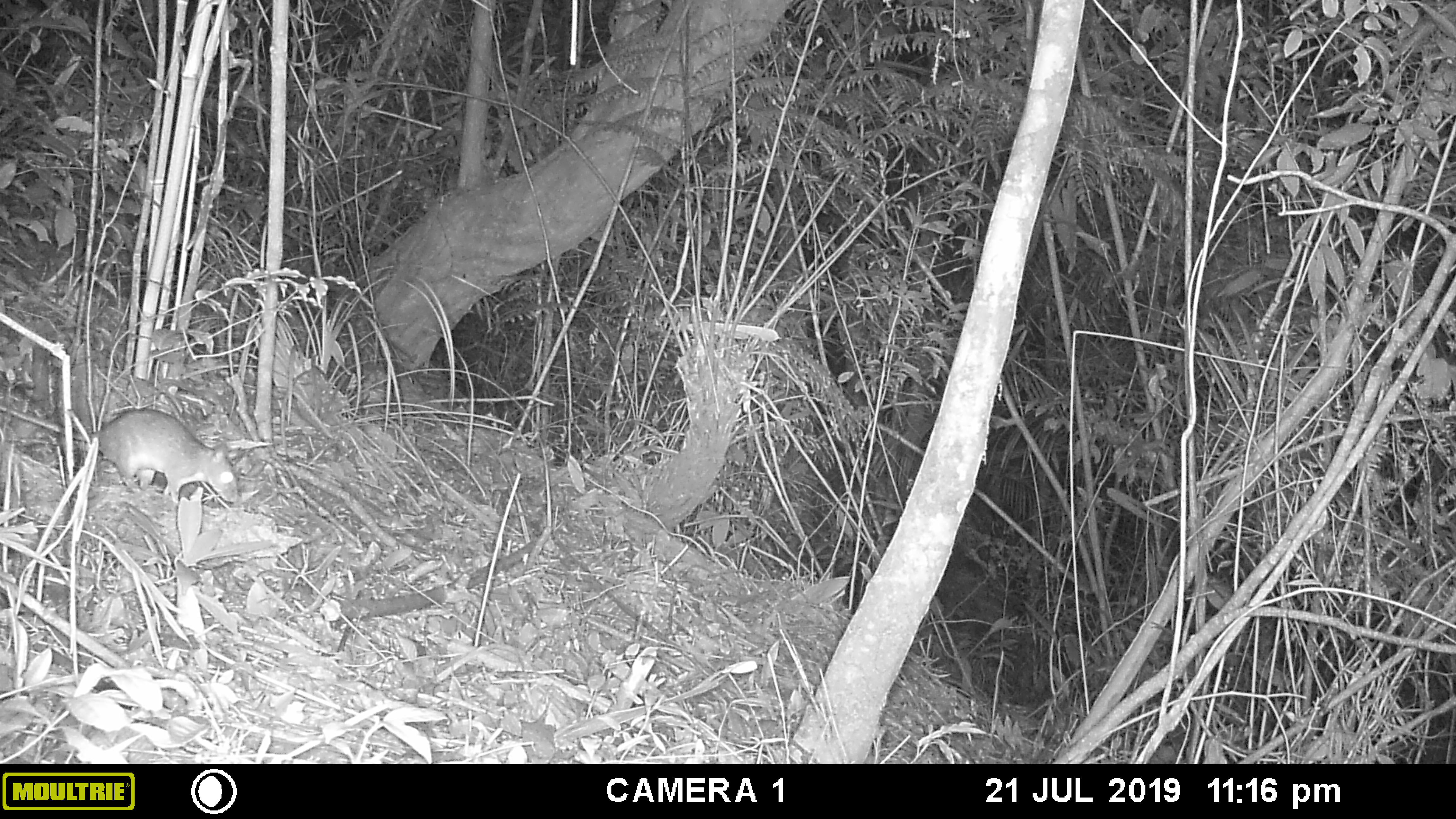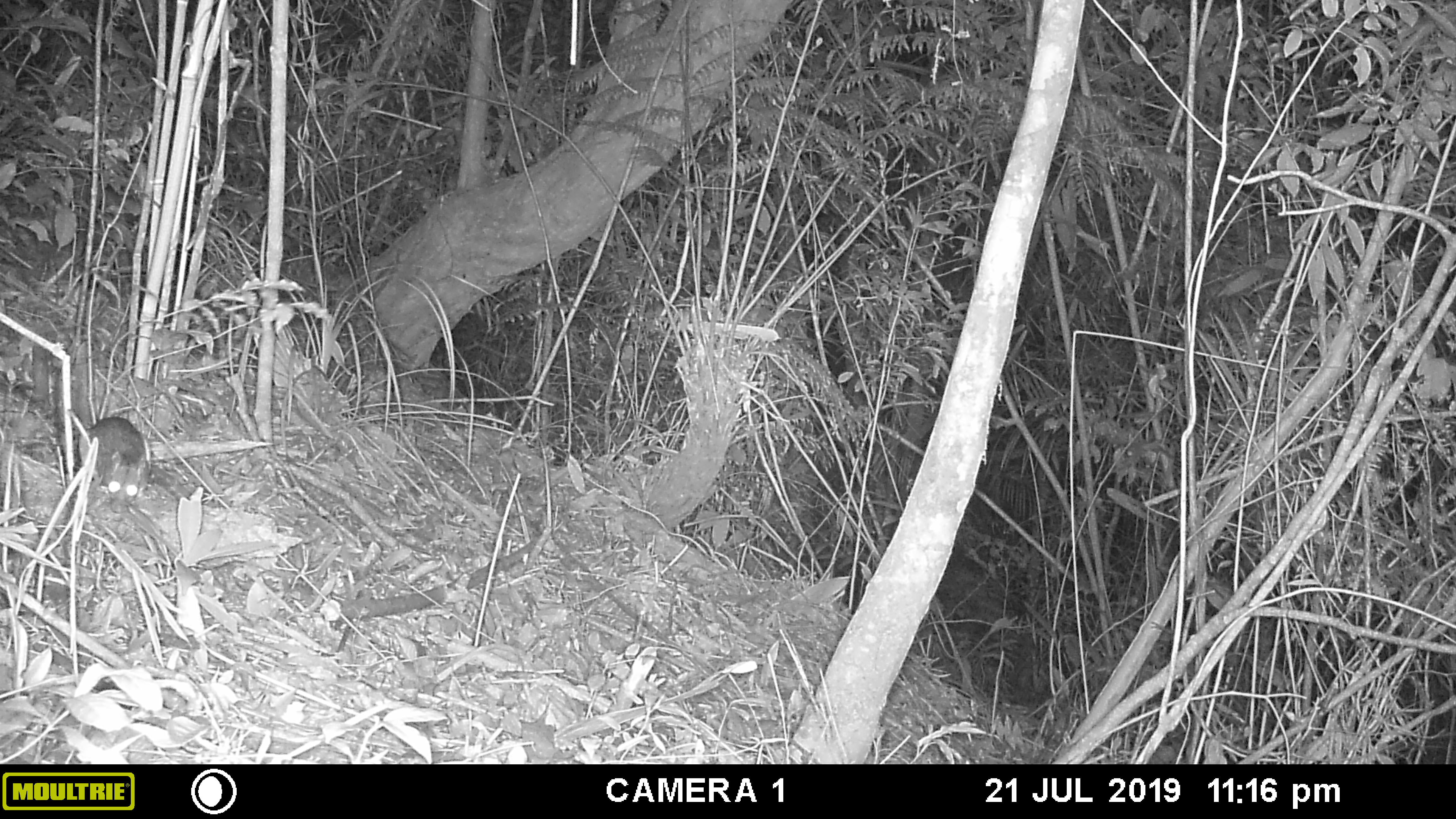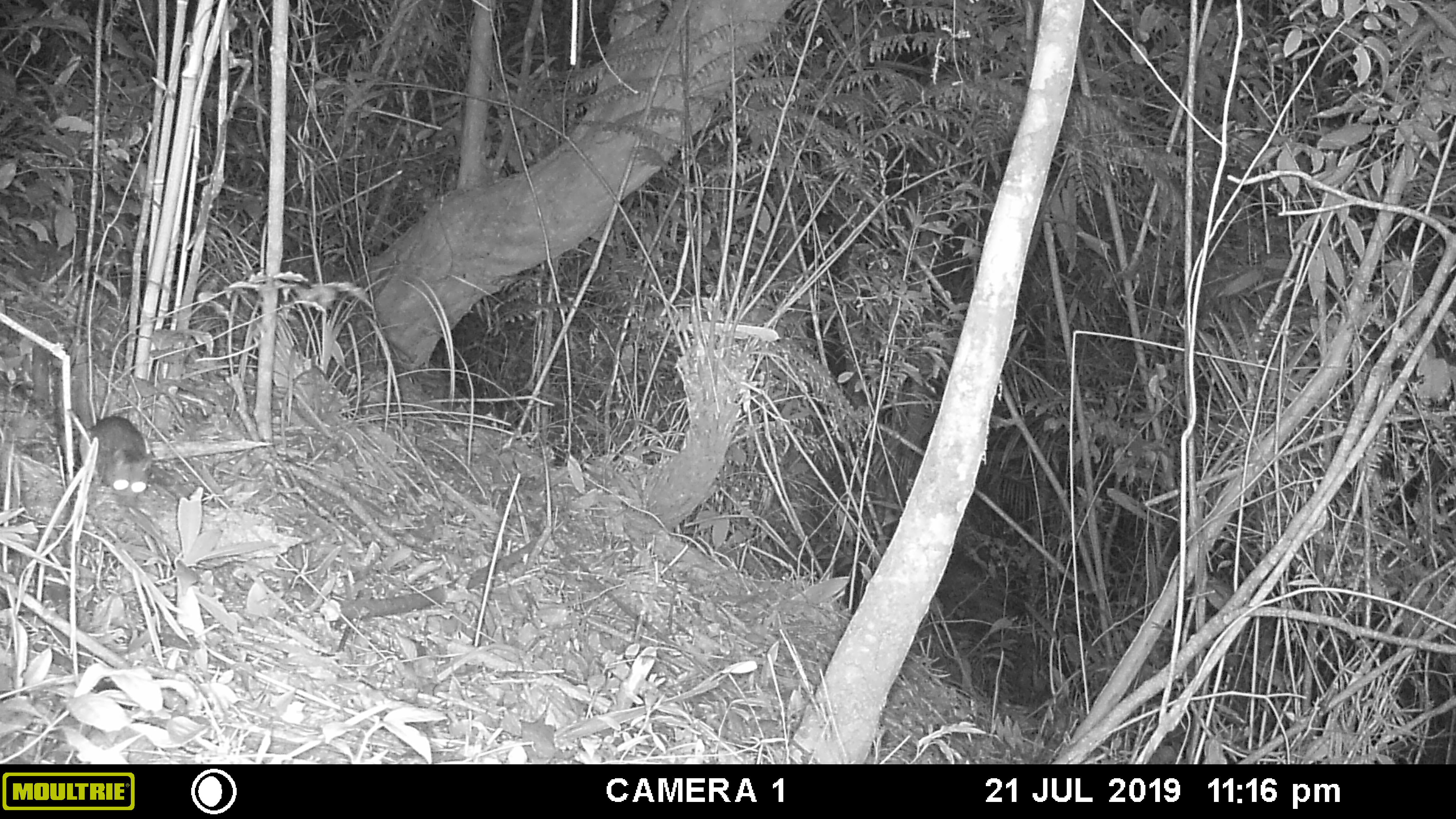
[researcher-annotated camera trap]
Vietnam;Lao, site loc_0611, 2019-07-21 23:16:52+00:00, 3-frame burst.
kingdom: Animalia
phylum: Chordata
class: Mammalia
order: Rodentia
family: Muridae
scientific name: Muridae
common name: old-world mice and rats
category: unidentified murid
Unidentified murid (old-world mice and rats) (Muridae). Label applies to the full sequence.